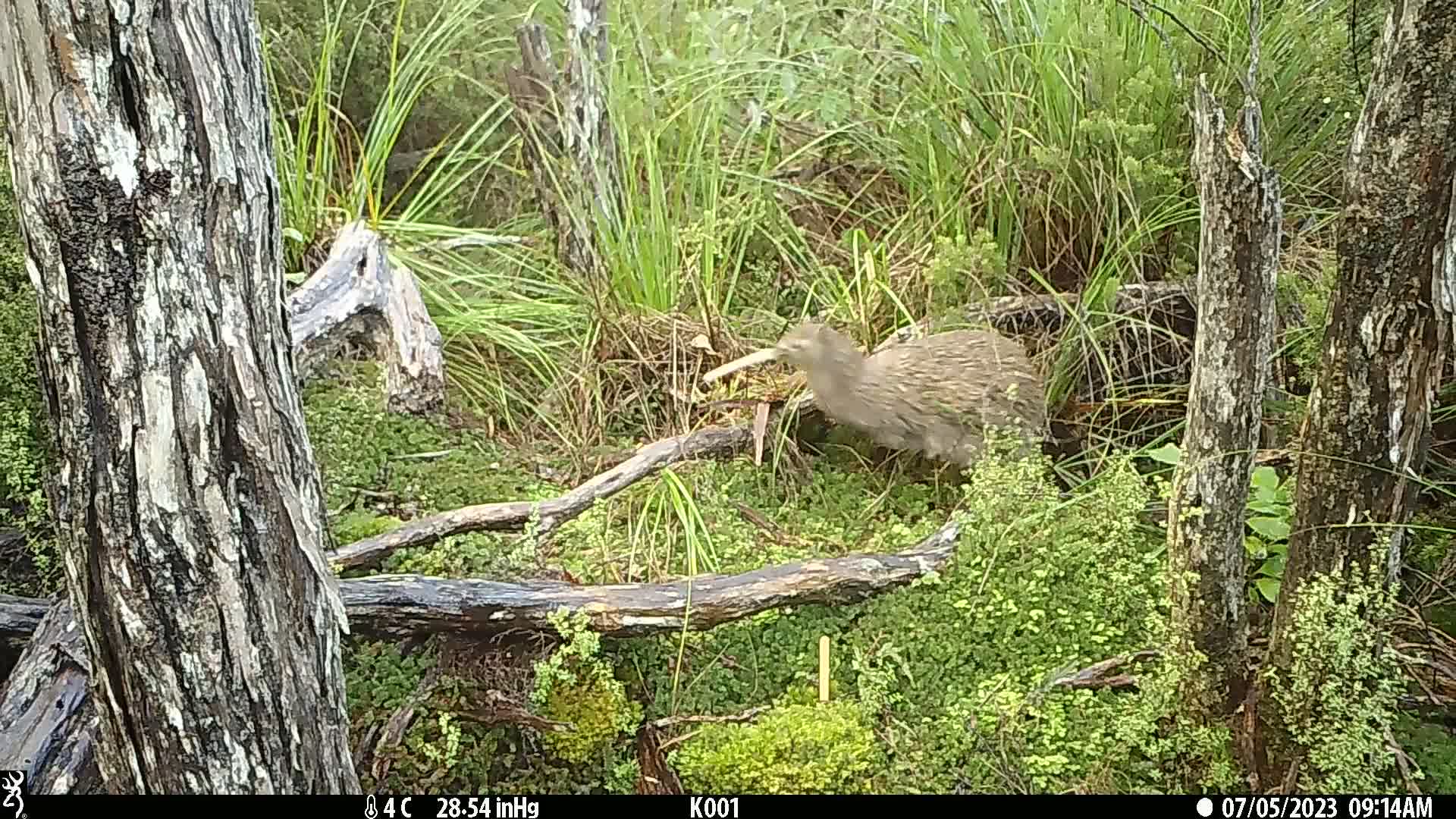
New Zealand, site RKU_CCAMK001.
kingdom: Animalia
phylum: Chordata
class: Aves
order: Apterygiformes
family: Apterygidae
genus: Apteryx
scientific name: Apteryx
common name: kiwi